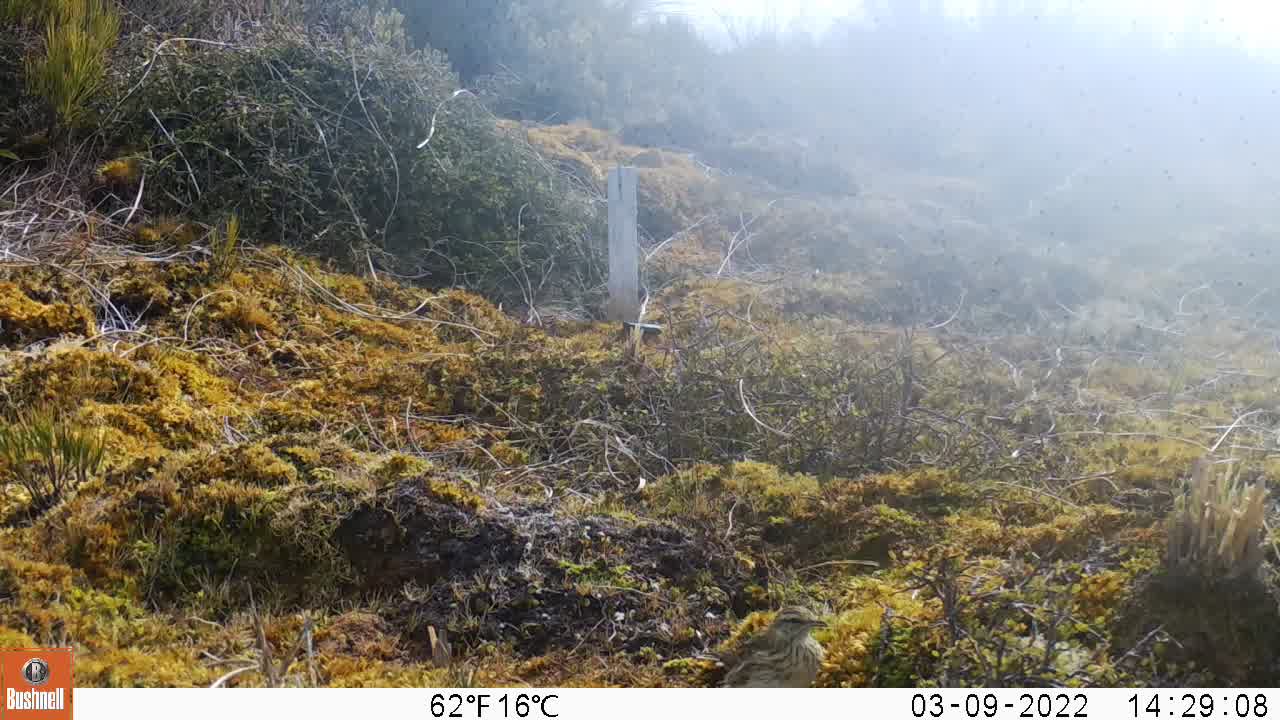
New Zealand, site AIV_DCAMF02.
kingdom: Animalia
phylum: Chordata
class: Aves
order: Passeriformes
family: Motacillidae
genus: Anthus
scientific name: Anthus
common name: pipit